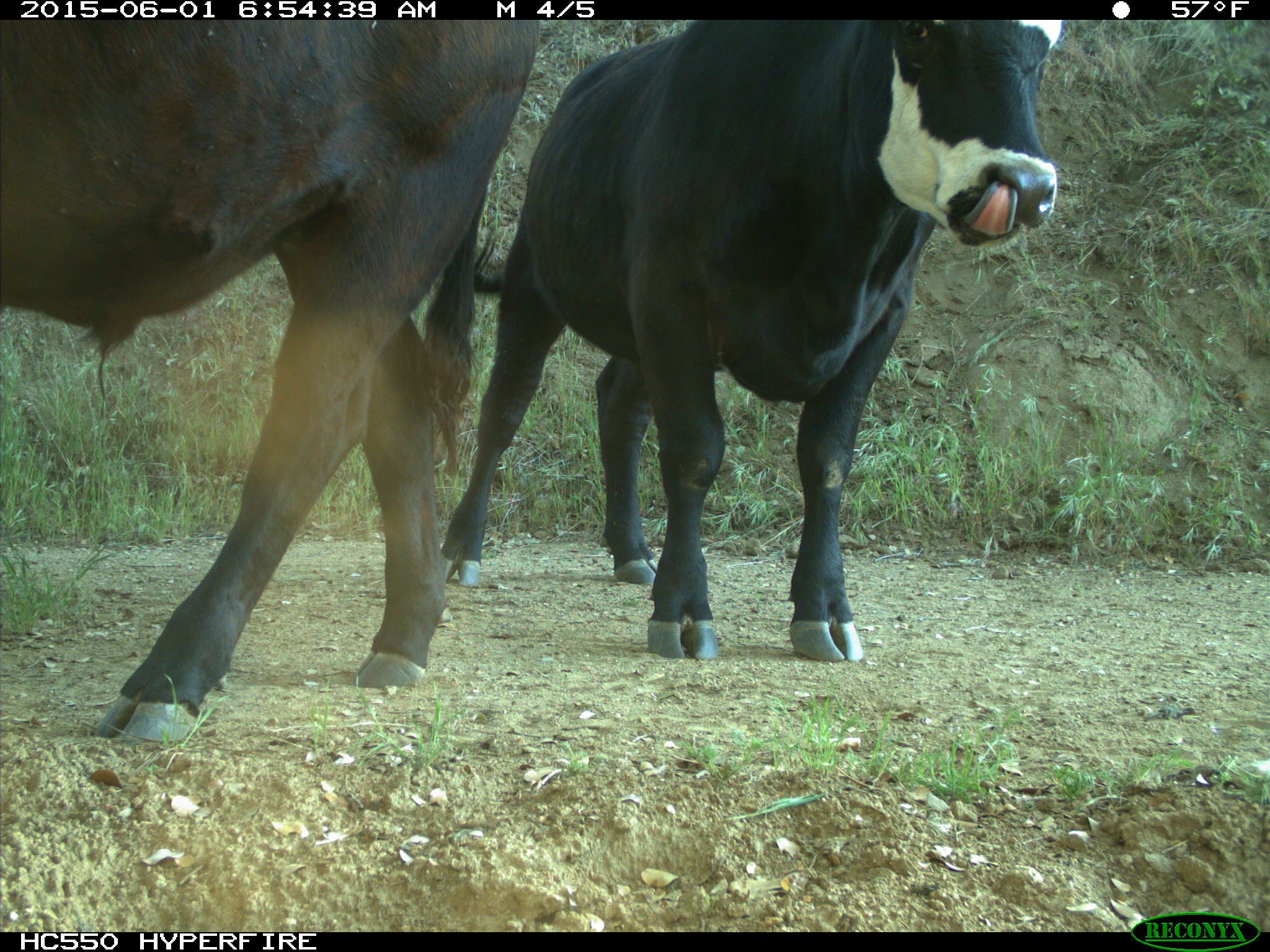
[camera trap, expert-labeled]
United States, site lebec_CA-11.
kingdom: Animalia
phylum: Chordata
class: Mammalia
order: Artiodactyla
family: Bovidae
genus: Bos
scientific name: Bos taurus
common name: domestic cow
Bos taurus (domestic cow).